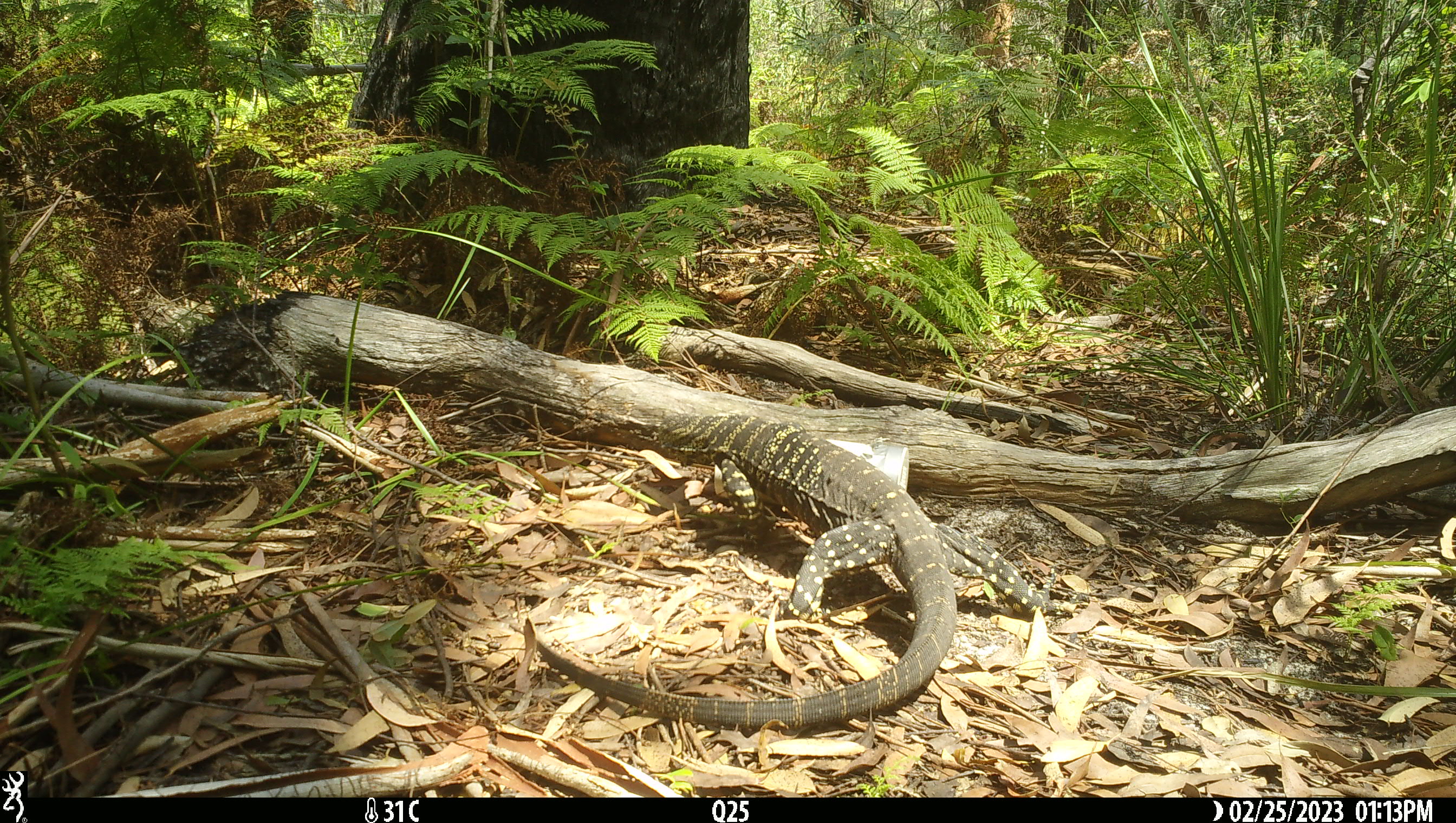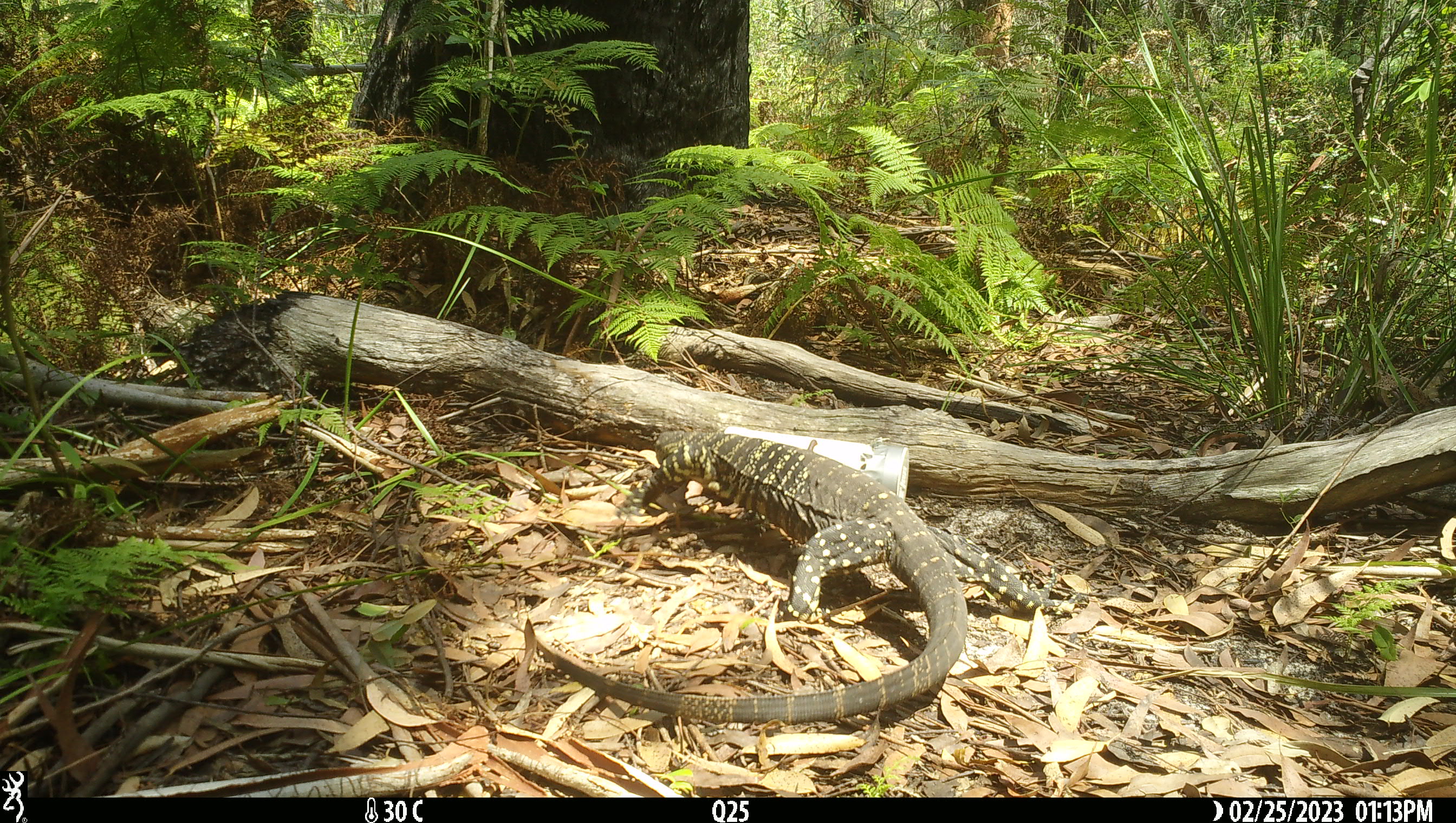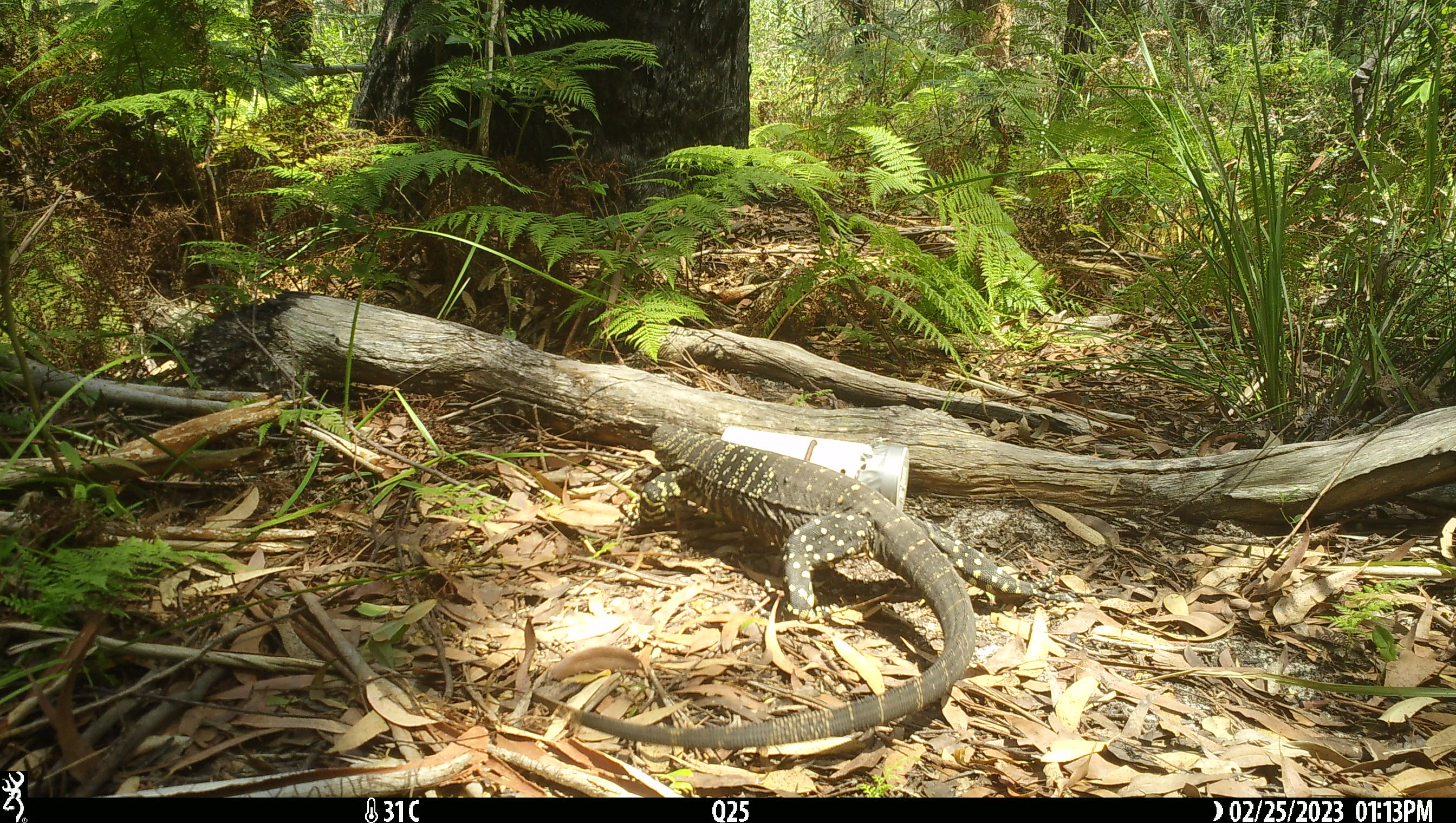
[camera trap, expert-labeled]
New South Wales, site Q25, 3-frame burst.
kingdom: Animalia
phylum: Chordata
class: Reptilia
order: Squamata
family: Varanidae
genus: Varanus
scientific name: Varanus varius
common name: lace monitor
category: goanna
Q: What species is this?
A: Goanna (lace monitor) (Varanus varius).